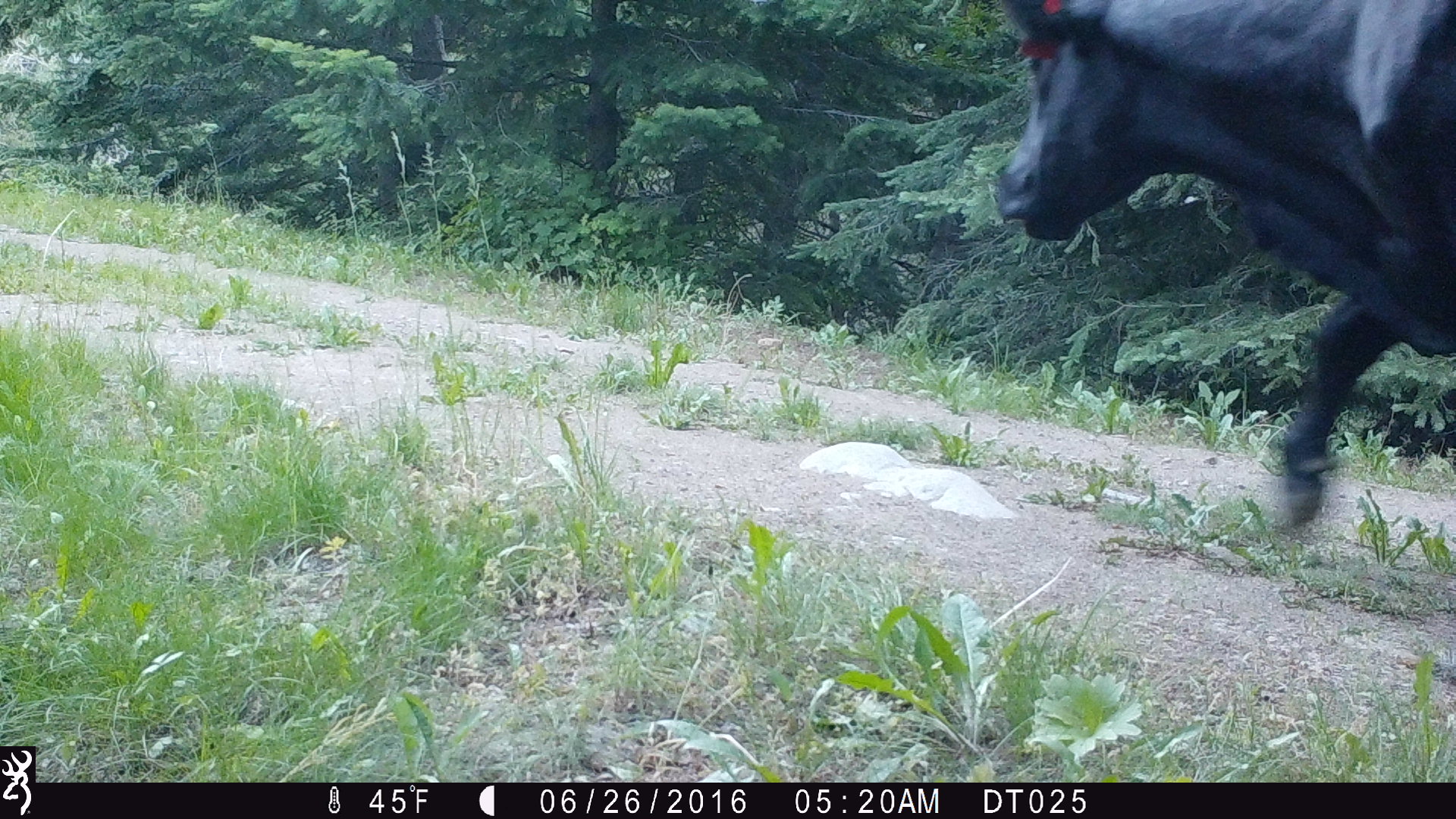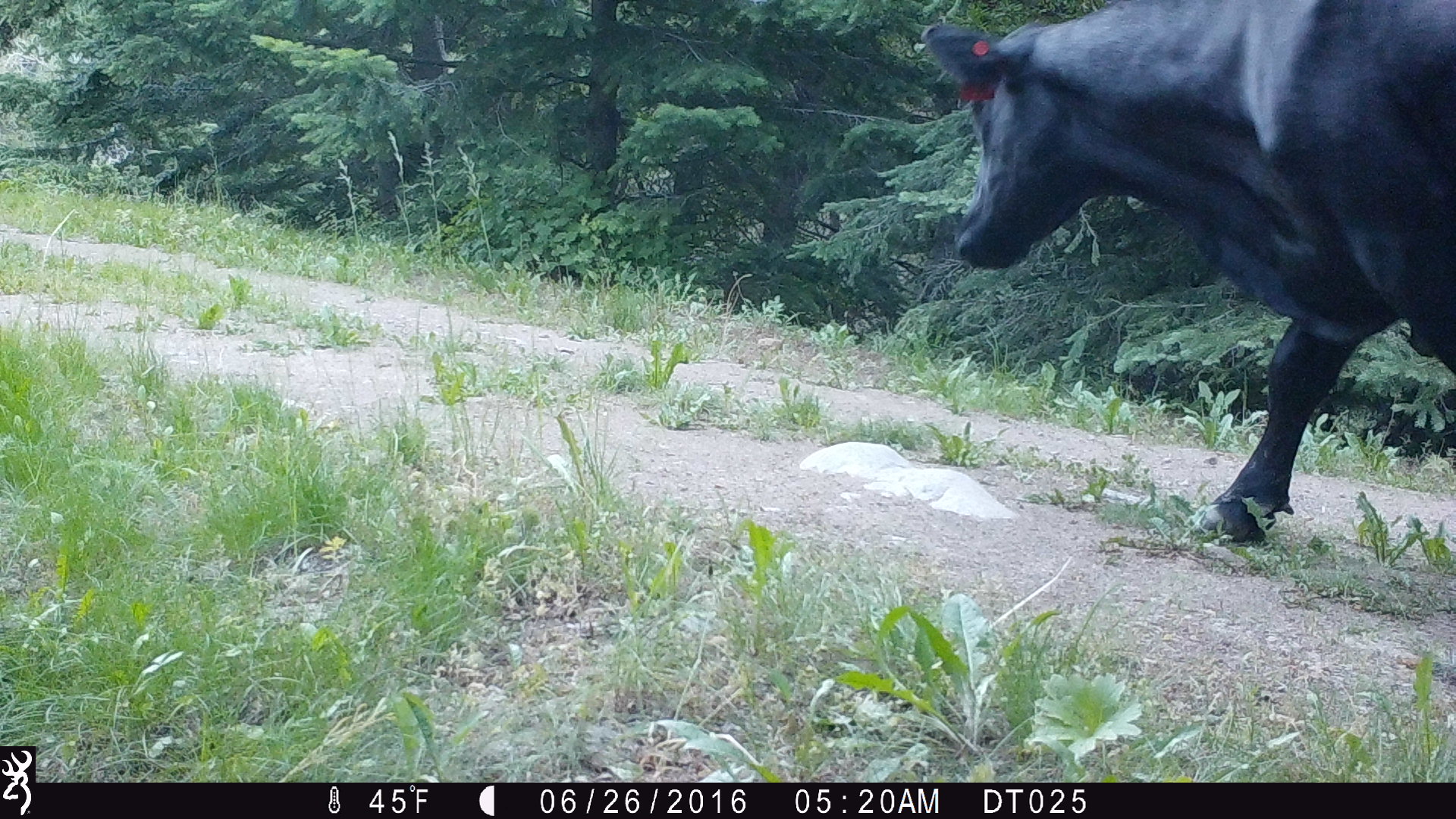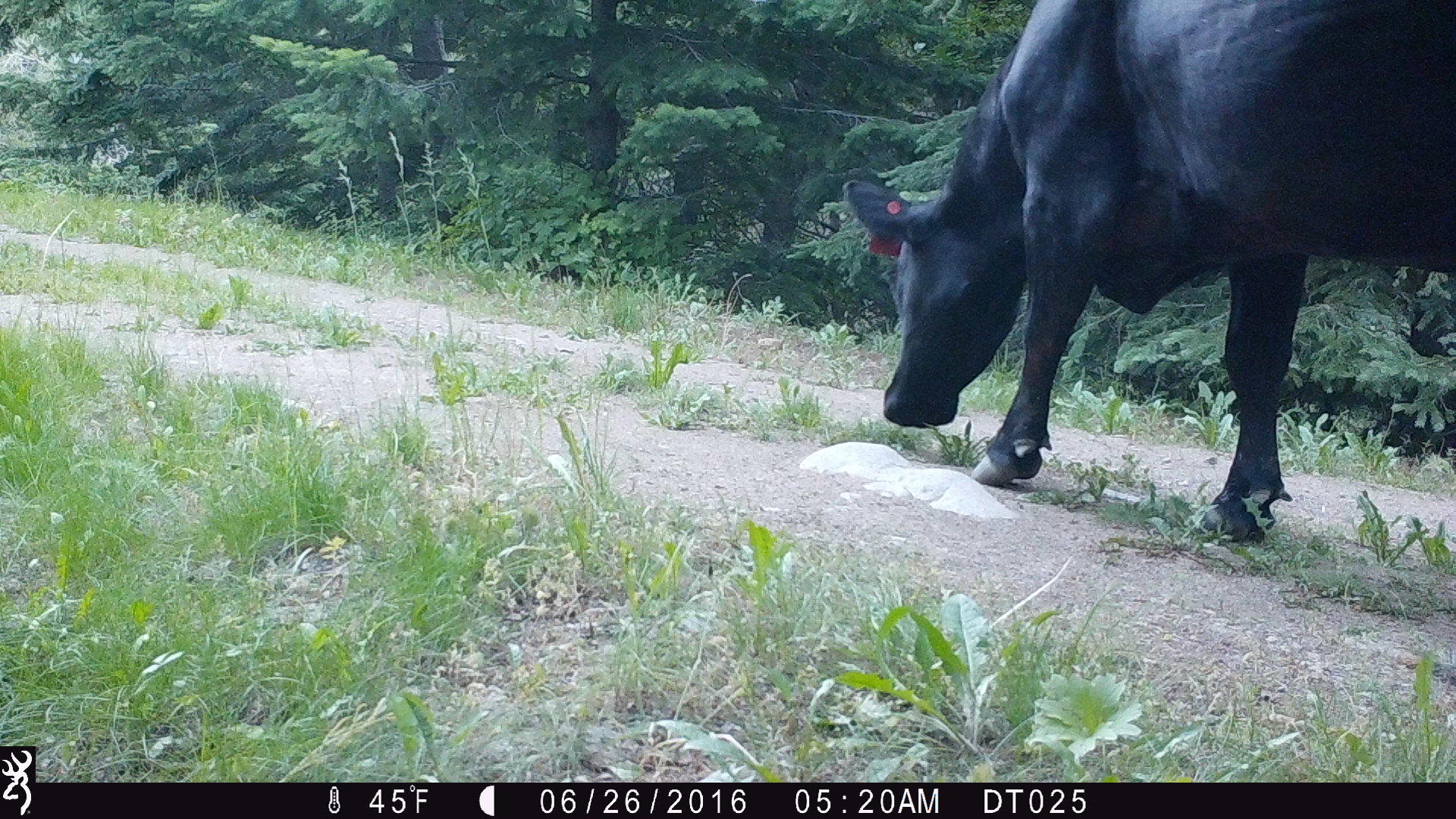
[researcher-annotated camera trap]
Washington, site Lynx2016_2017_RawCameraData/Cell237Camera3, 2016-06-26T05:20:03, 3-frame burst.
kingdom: Animalia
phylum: Chordata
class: Mammalia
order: Artiodactyla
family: Bovidae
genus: Bos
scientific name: Bos taurus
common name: domestic cattle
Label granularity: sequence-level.